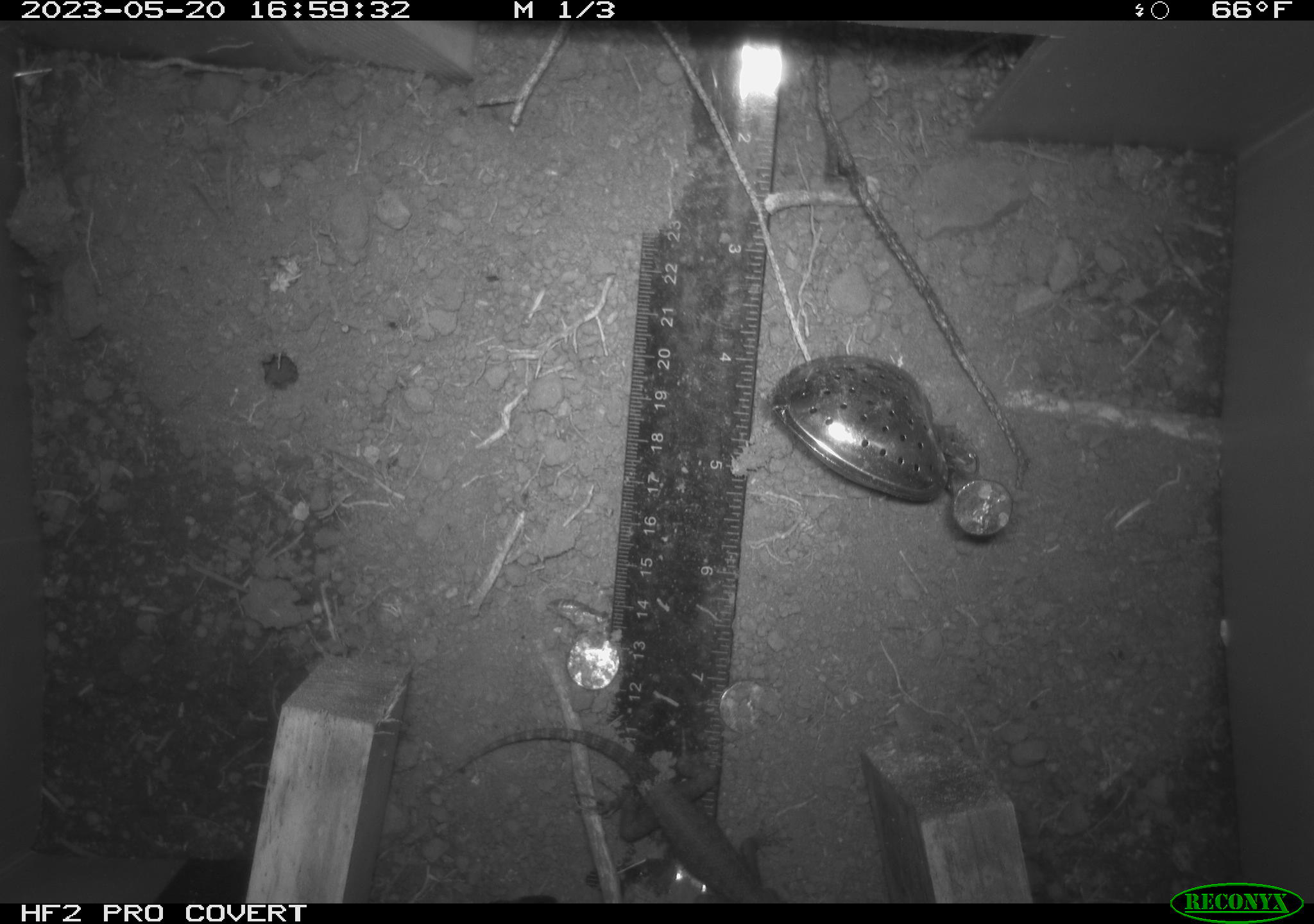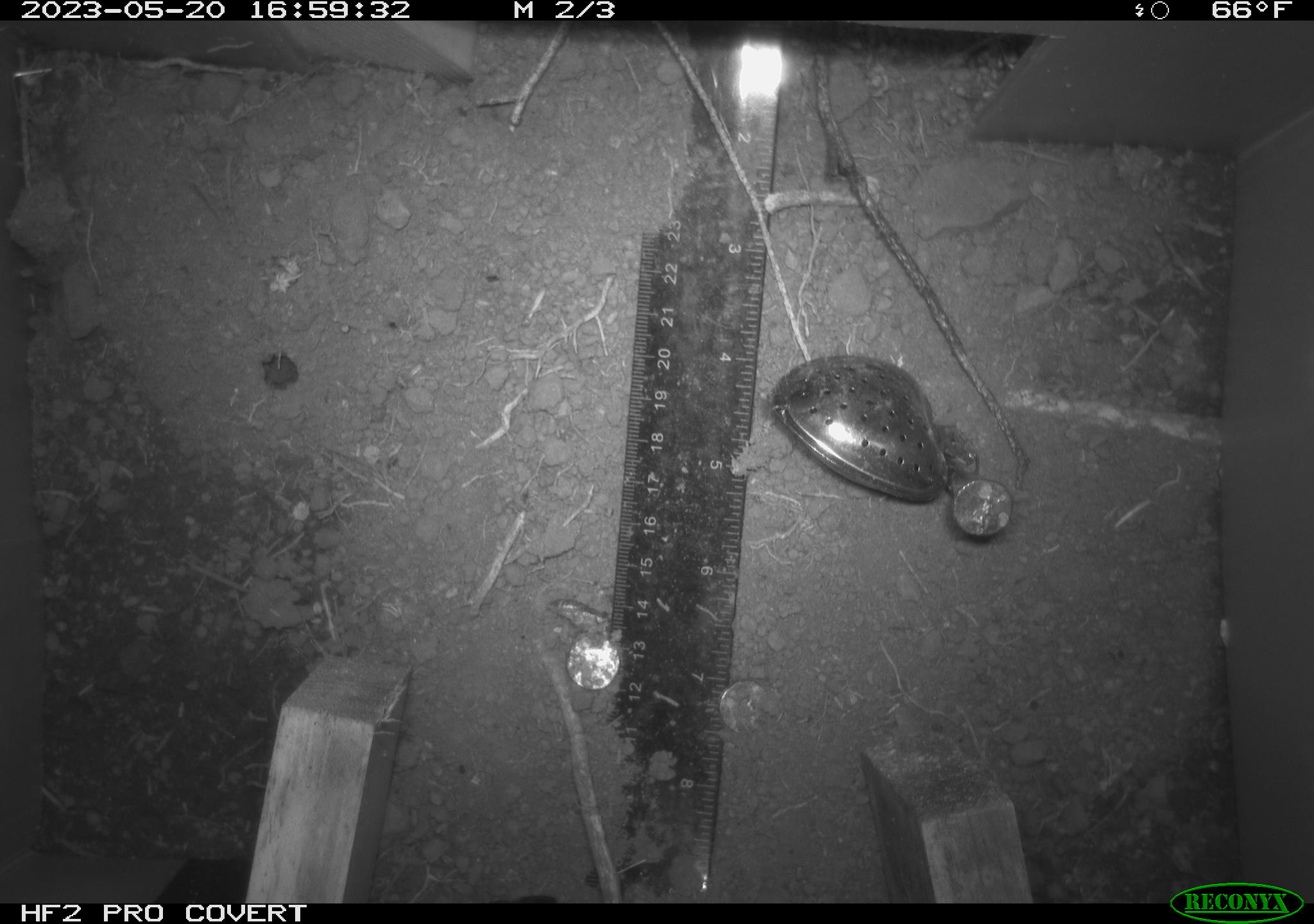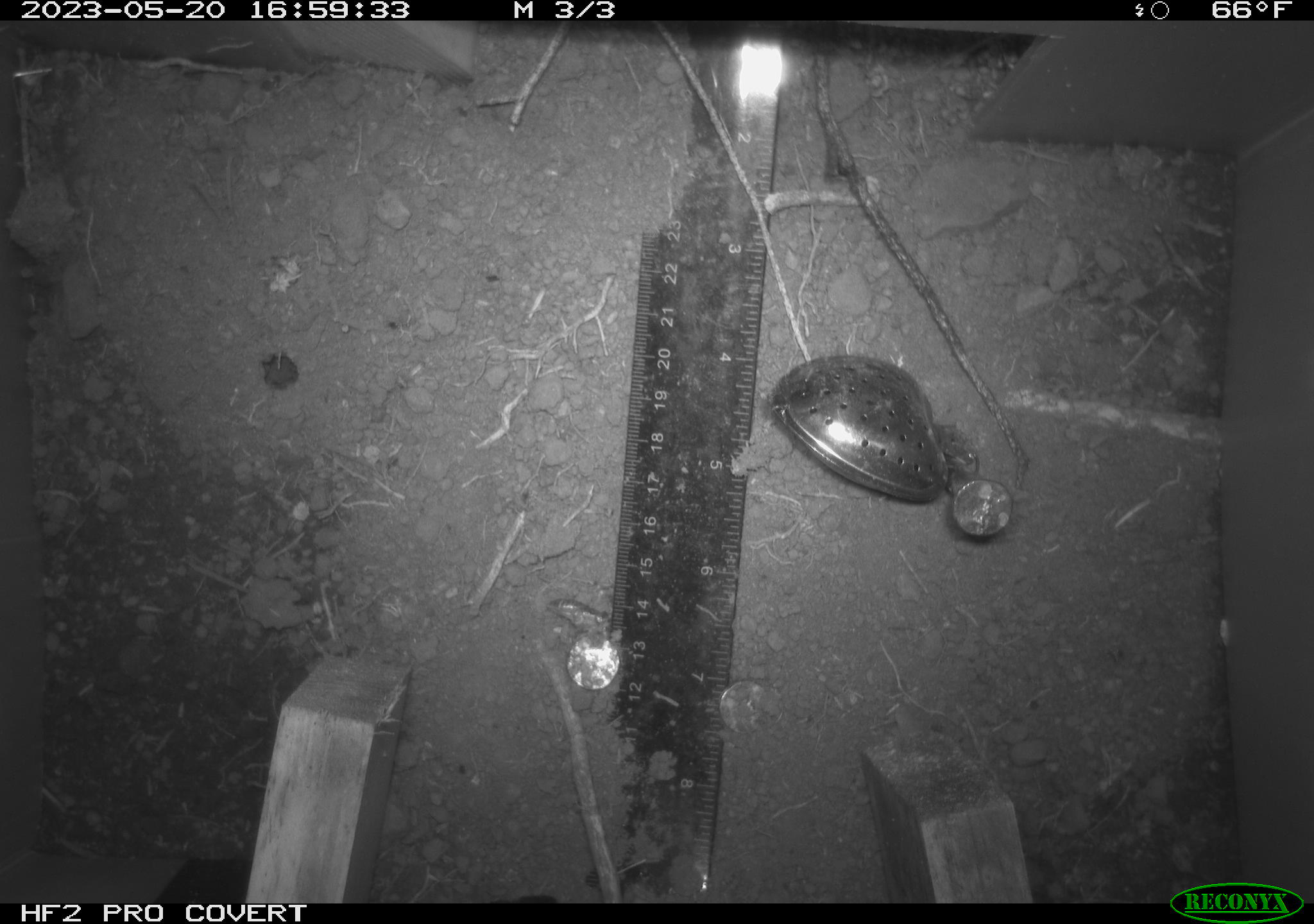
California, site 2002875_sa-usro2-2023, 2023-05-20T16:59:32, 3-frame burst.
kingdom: Animalia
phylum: Chordata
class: Reptilia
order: Squamata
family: Phrynosomatidae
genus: Sceloporus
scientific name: Sceloporus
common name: spiny lizards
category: sceloporus species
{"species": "sceloporus species (spiny lizards) (Sceloporus)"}